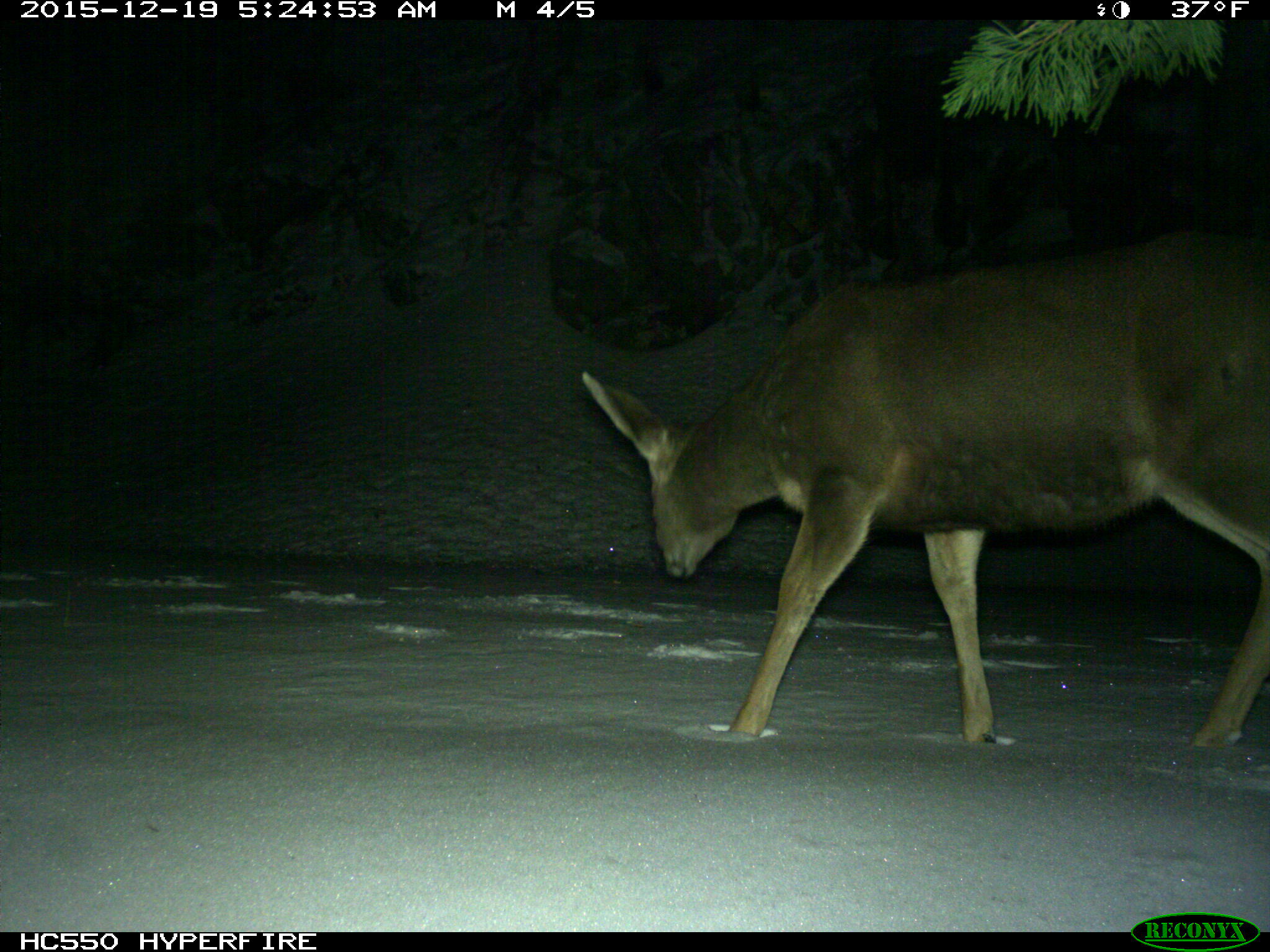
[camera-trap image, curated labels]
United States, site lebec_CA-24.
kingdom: Animalia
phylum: Chordata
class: Mammalia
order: Artiodactyla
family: Cervidae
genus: Odocoileus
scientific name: Odocoileus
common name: deer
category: unidentified deer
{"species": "unidentified deer (deer) (Odocoileus)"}